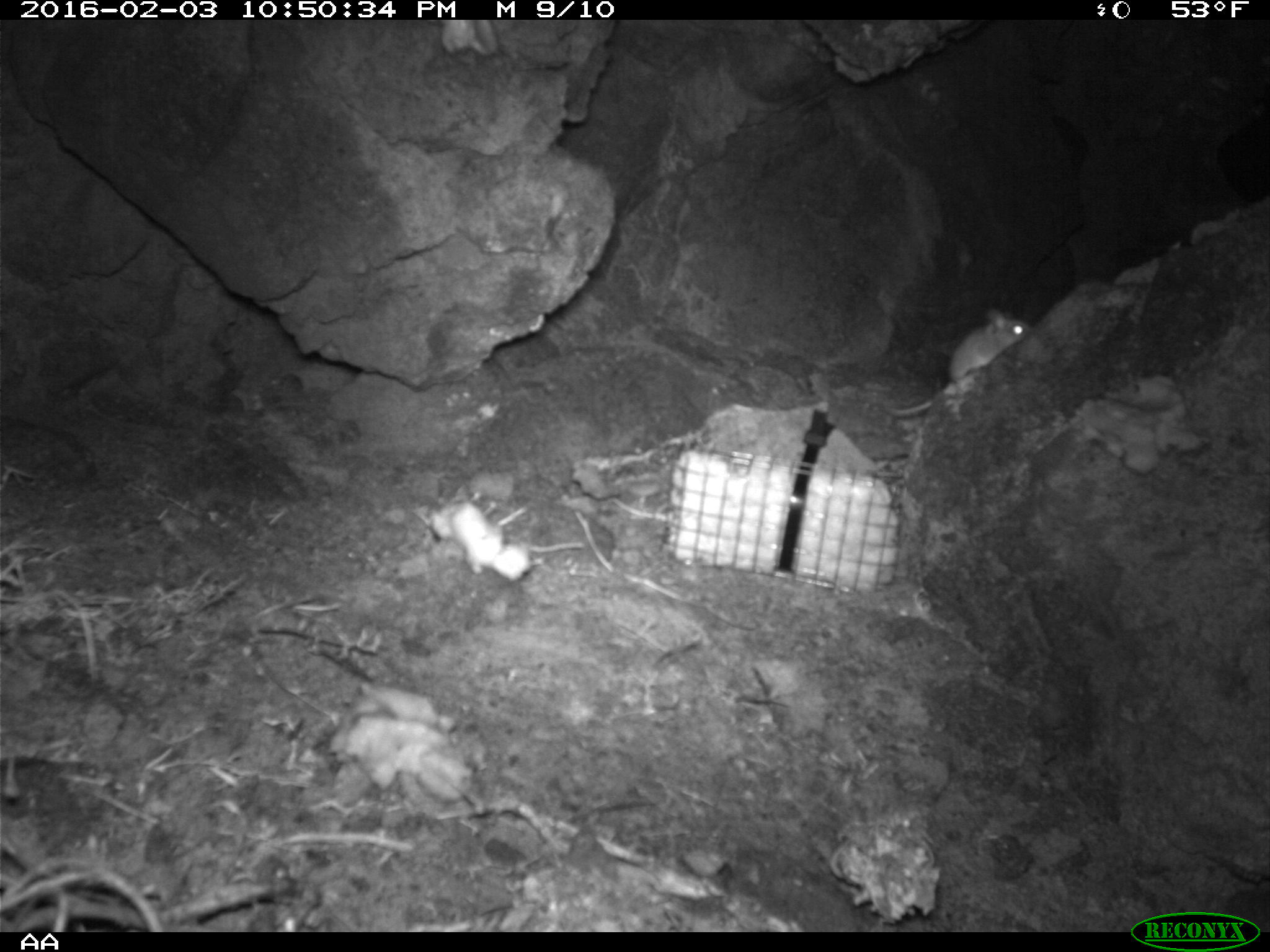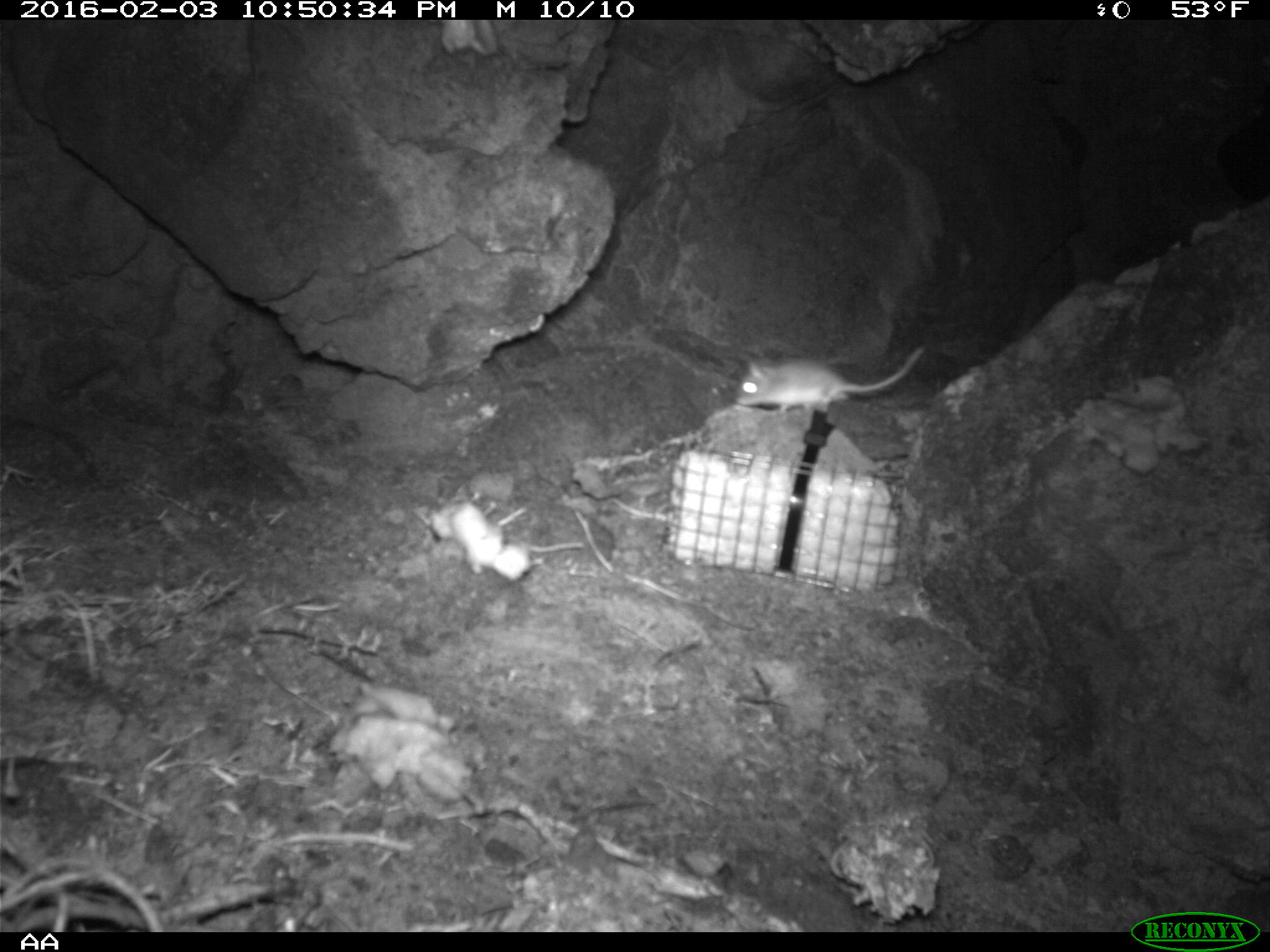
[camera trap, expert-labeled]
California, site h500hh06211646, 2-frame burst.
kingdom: Animalia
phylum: Chordata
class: Mammalia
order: Rodentia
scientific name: Rodentia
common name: rodent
Rodent (Rodentia).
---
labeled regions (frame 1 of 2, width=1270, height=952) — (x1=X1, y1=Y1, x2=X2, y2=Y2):
rodent: (x1=889, y1=307, x2=1031, y2=417)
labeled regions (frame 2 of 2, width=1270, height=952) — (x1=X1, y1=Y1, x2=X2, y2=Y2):
rodent: (x1=733, y1=345, x2=926, y2=413)